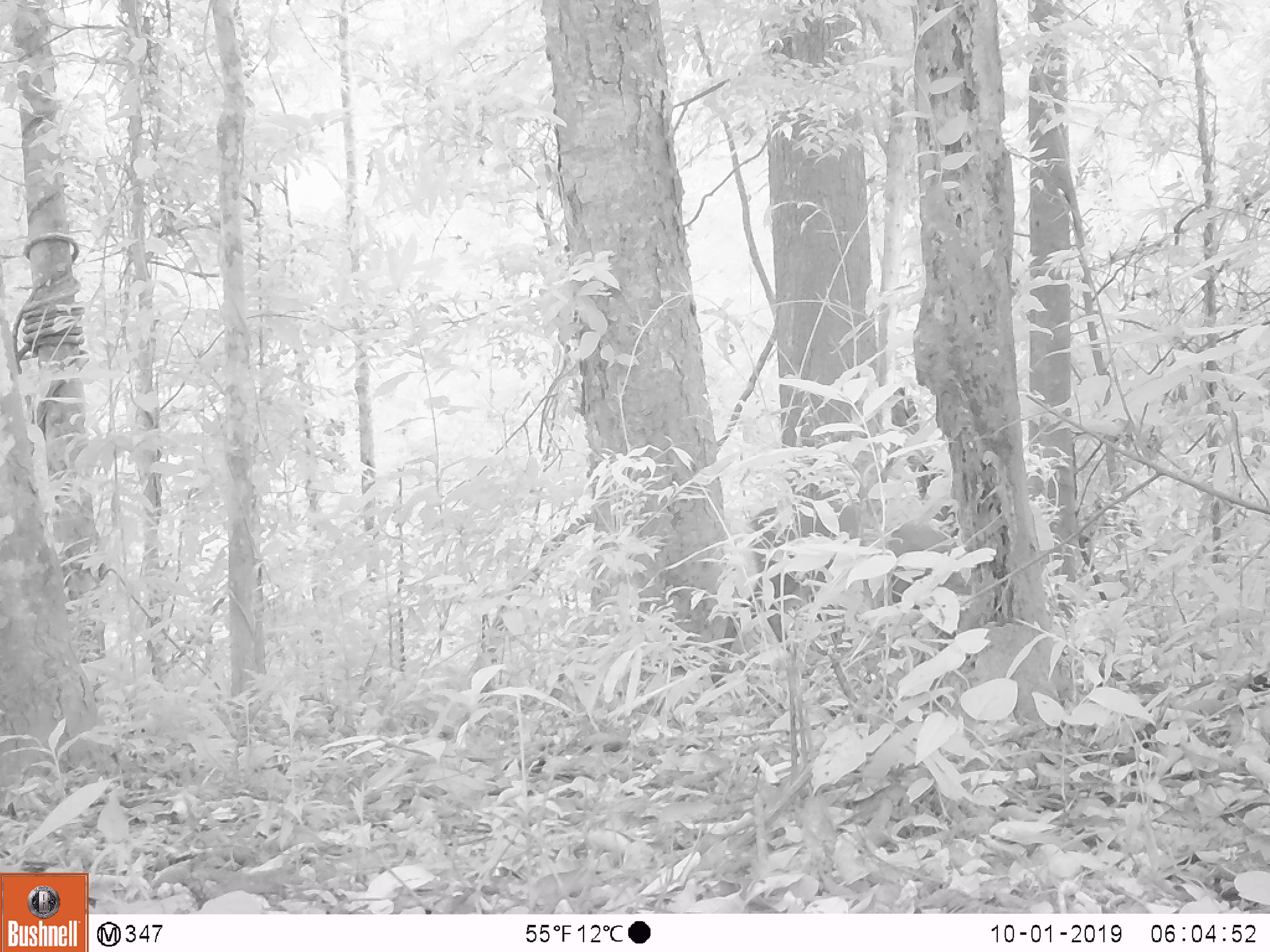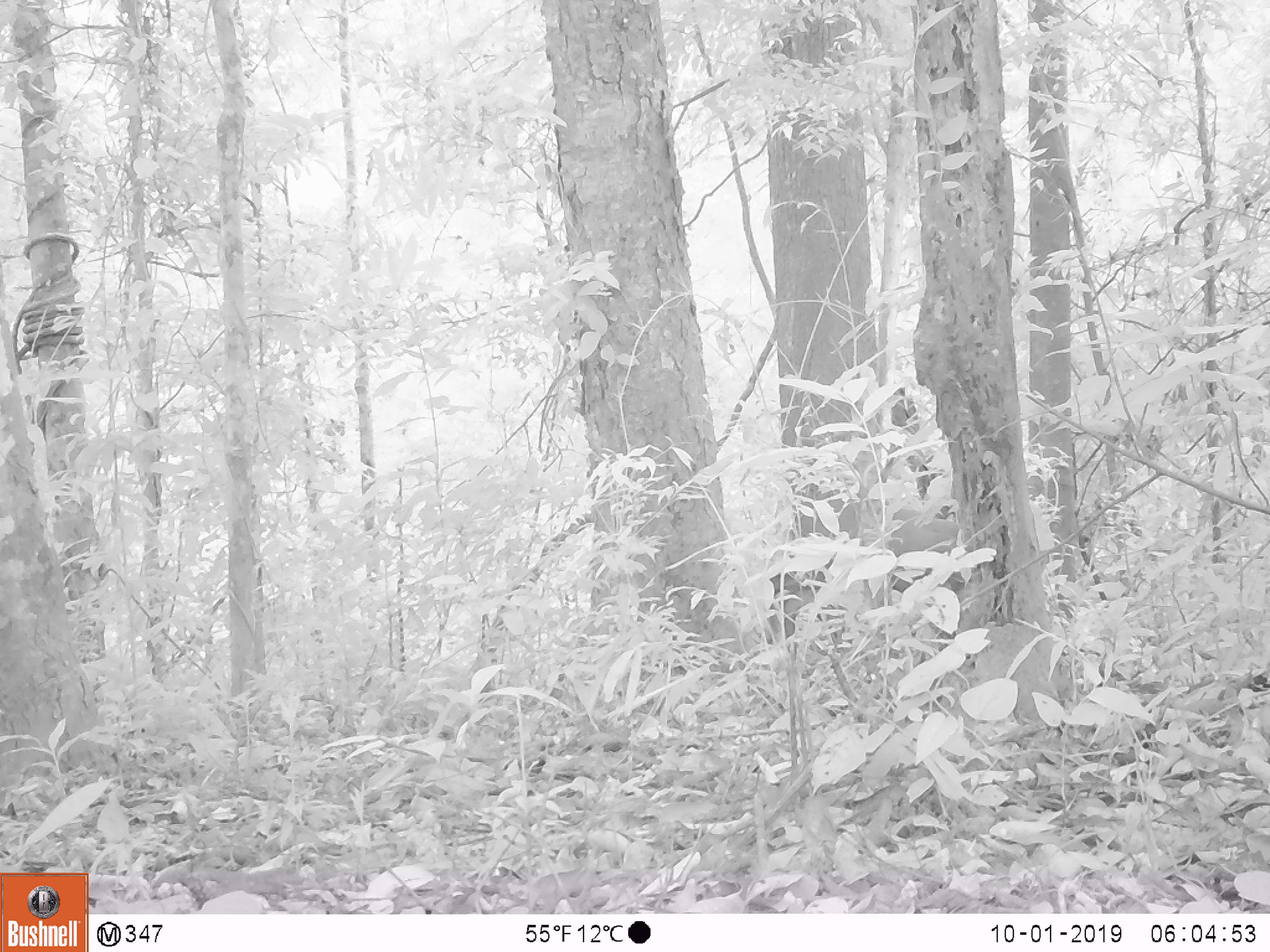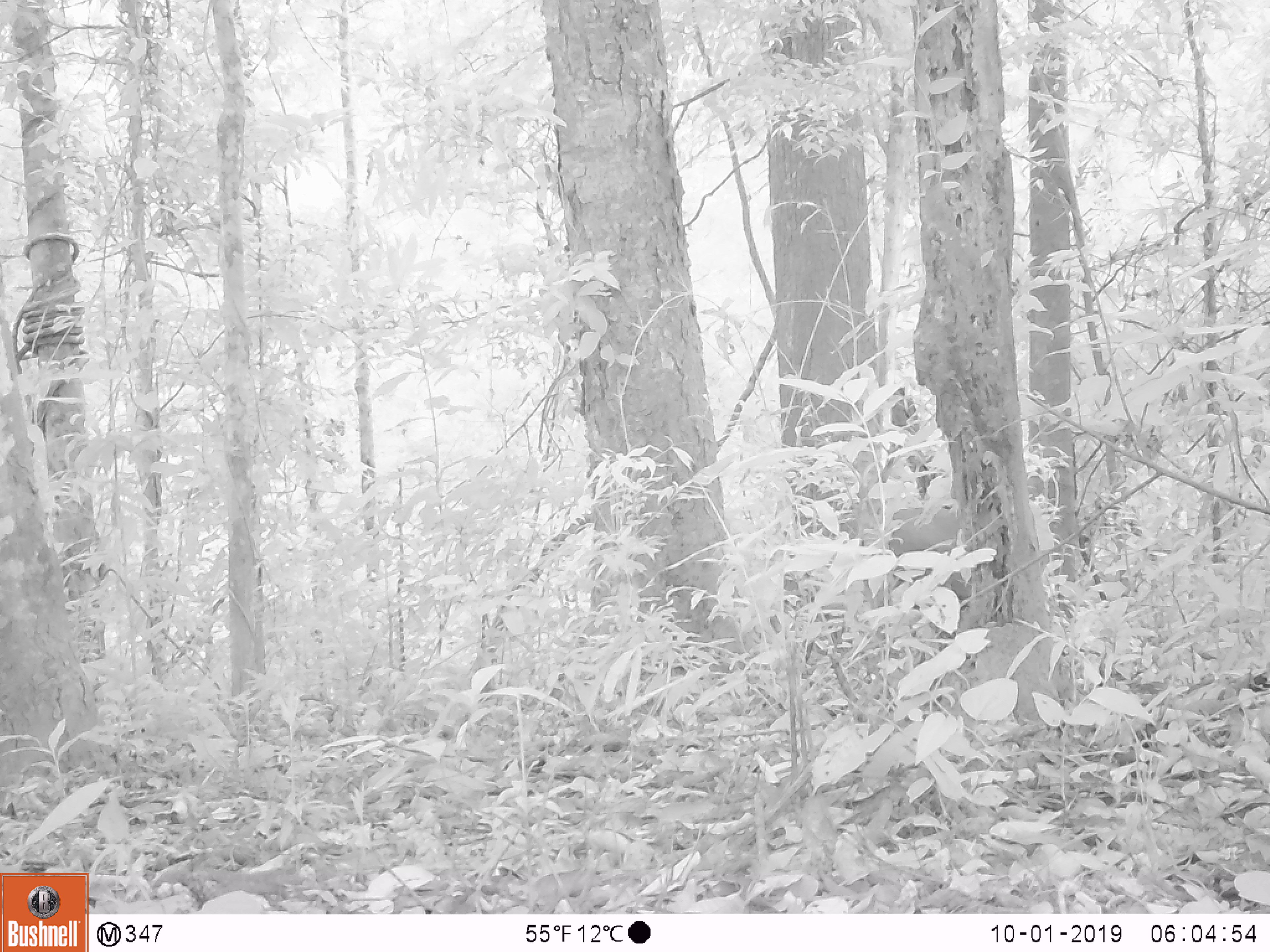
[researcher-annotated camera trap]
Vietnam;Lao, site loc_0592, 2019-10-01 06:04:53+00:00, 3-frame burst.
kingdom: Animalia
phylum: Chordata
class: Mammalia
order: Artiodactyla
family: Cervidae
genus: Muntiacus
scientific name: Muntiacus rooseveltorum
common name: roosevelt's muntjac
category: roosevelts muntjac group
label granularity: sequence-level